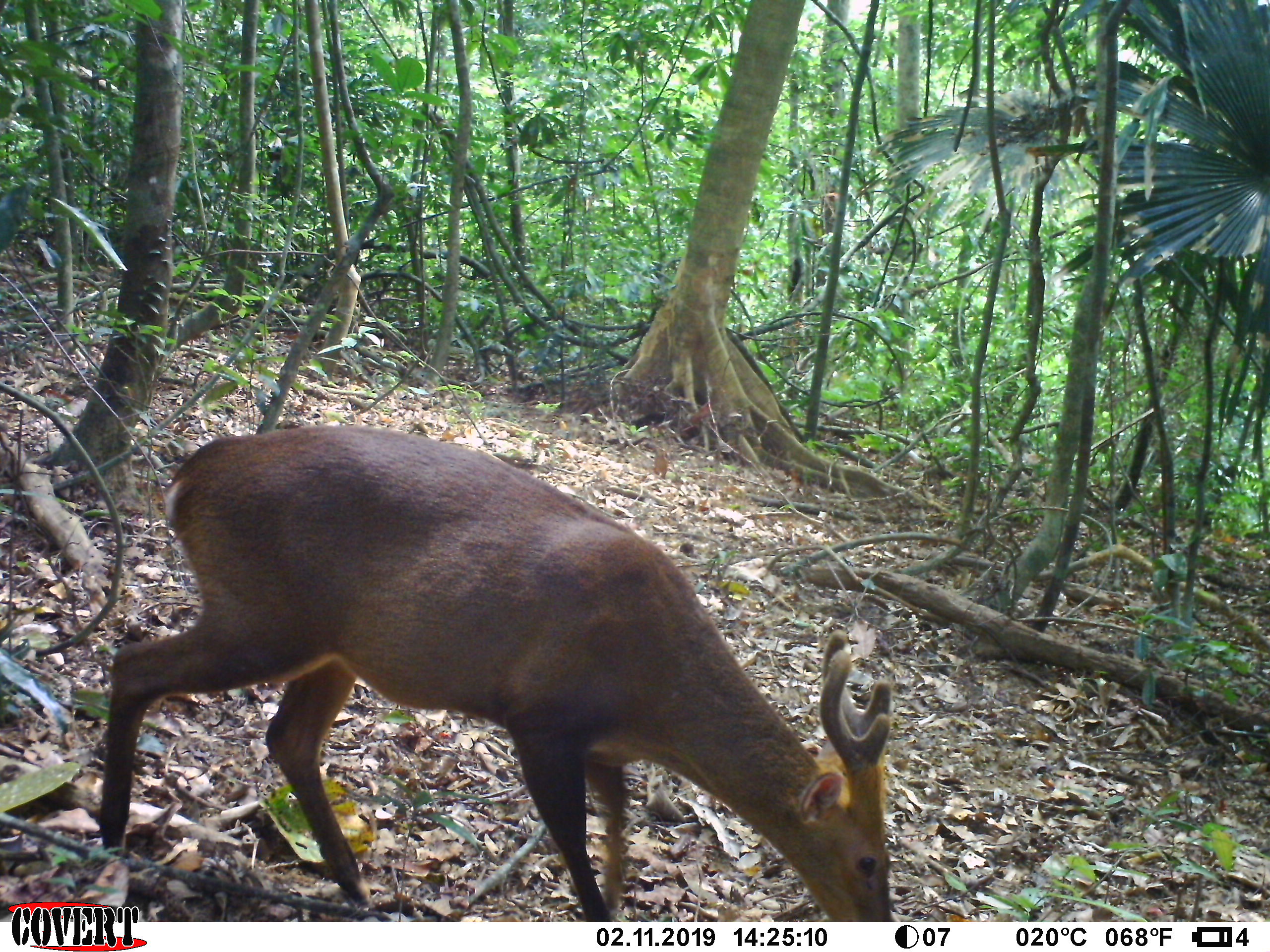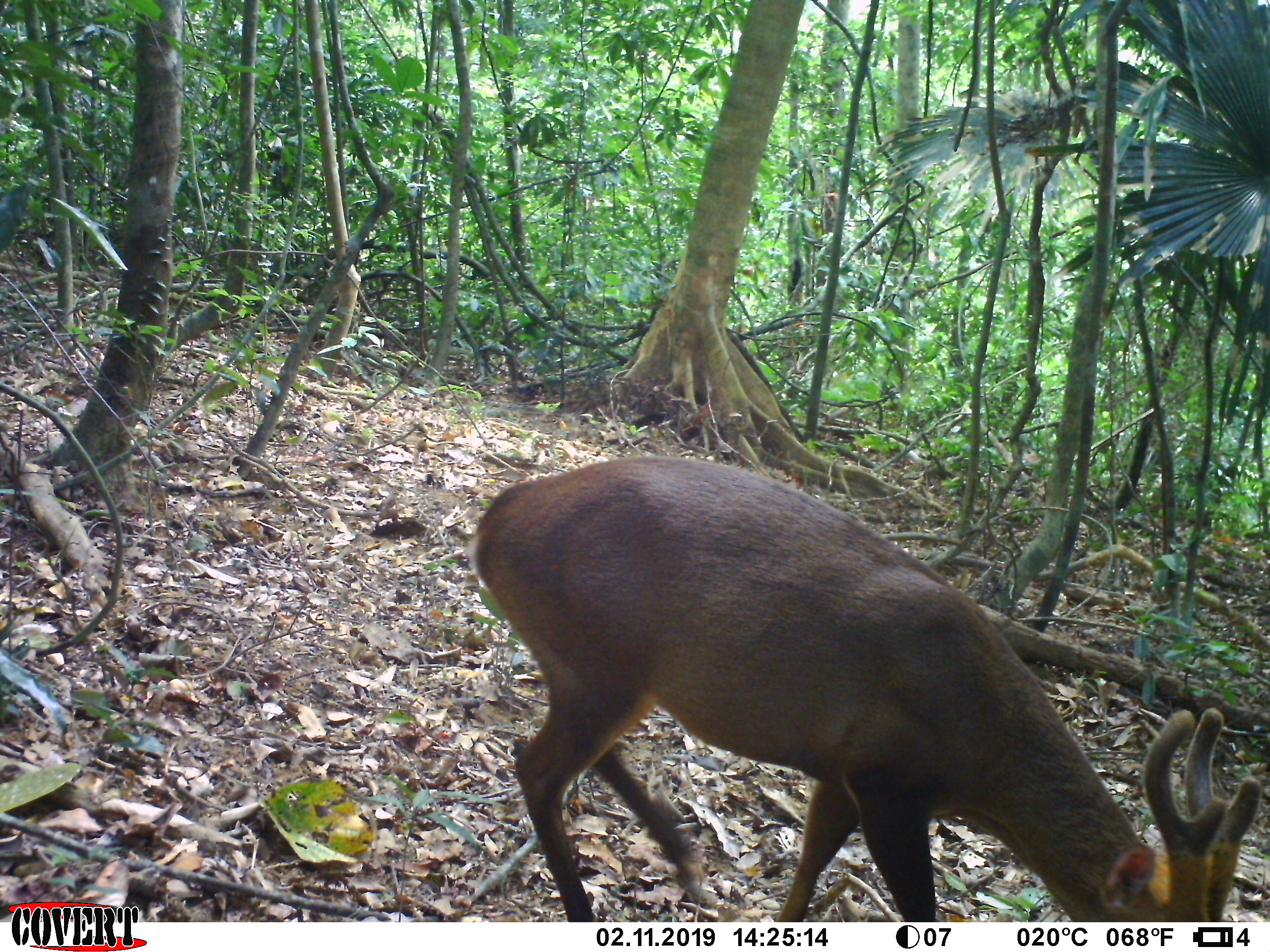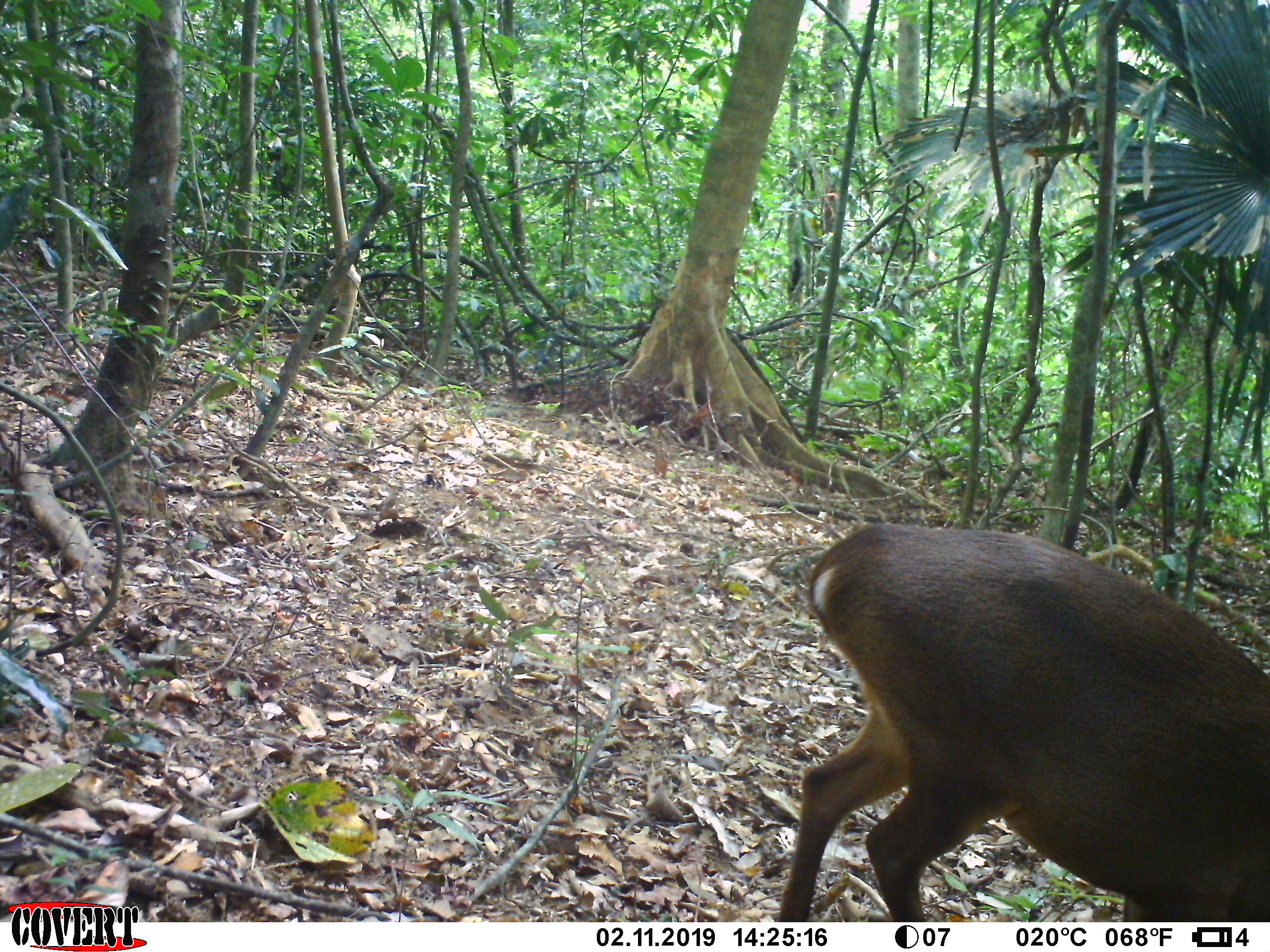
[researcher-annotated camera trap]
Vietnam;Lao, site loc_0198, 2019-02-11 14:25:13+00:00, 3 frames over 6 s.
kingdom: Animalia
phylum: Chordata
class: Mammalia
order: Artiodactyla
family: Cervidae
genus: Muntiacus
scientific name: Muntiacus vuquangensis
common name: large-antlered muntjac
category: large antlered muntjac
Large antlered muntjac (large-antlered muntjac) (Muntiacus vuquangensis). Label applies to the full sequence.